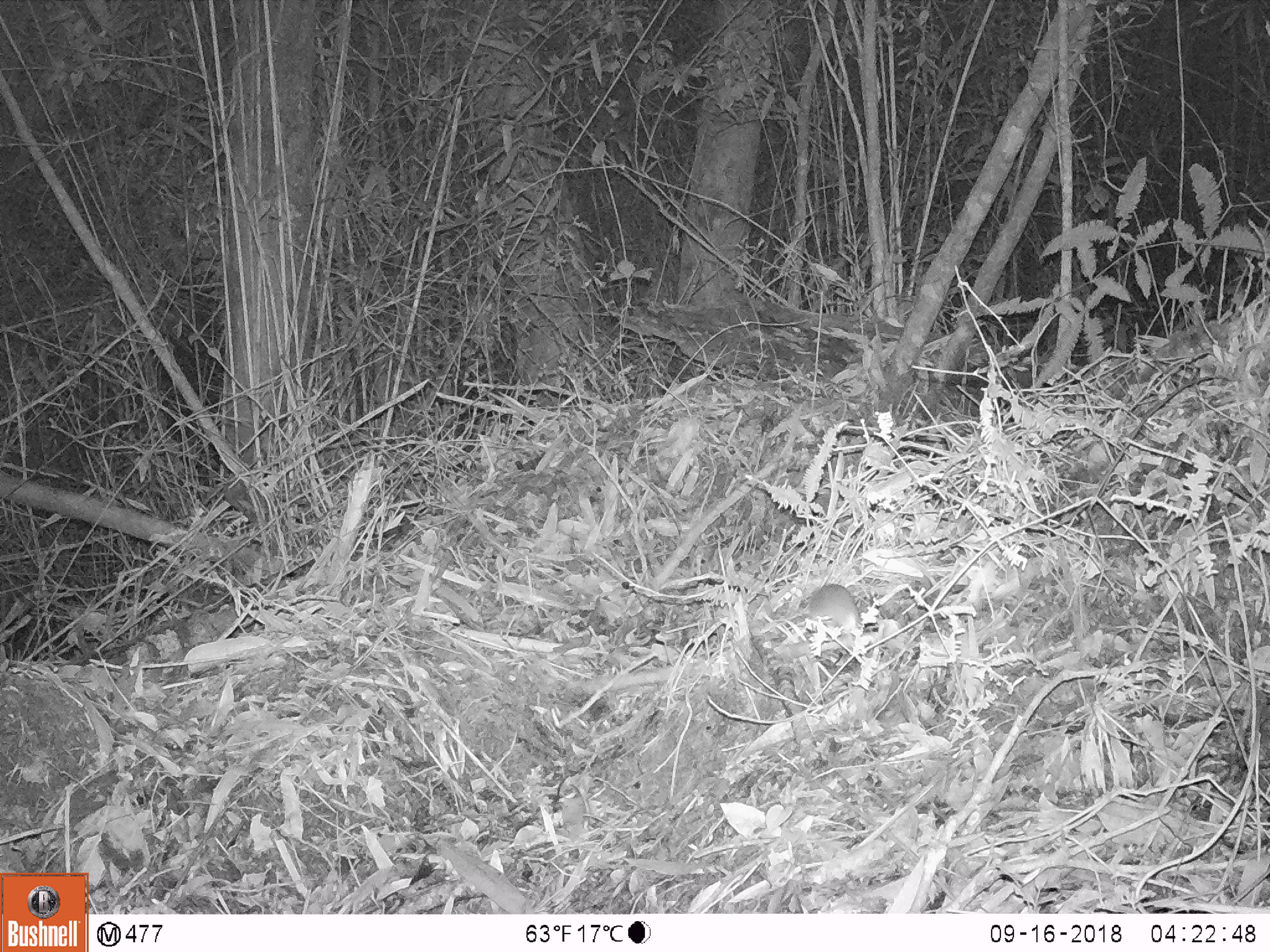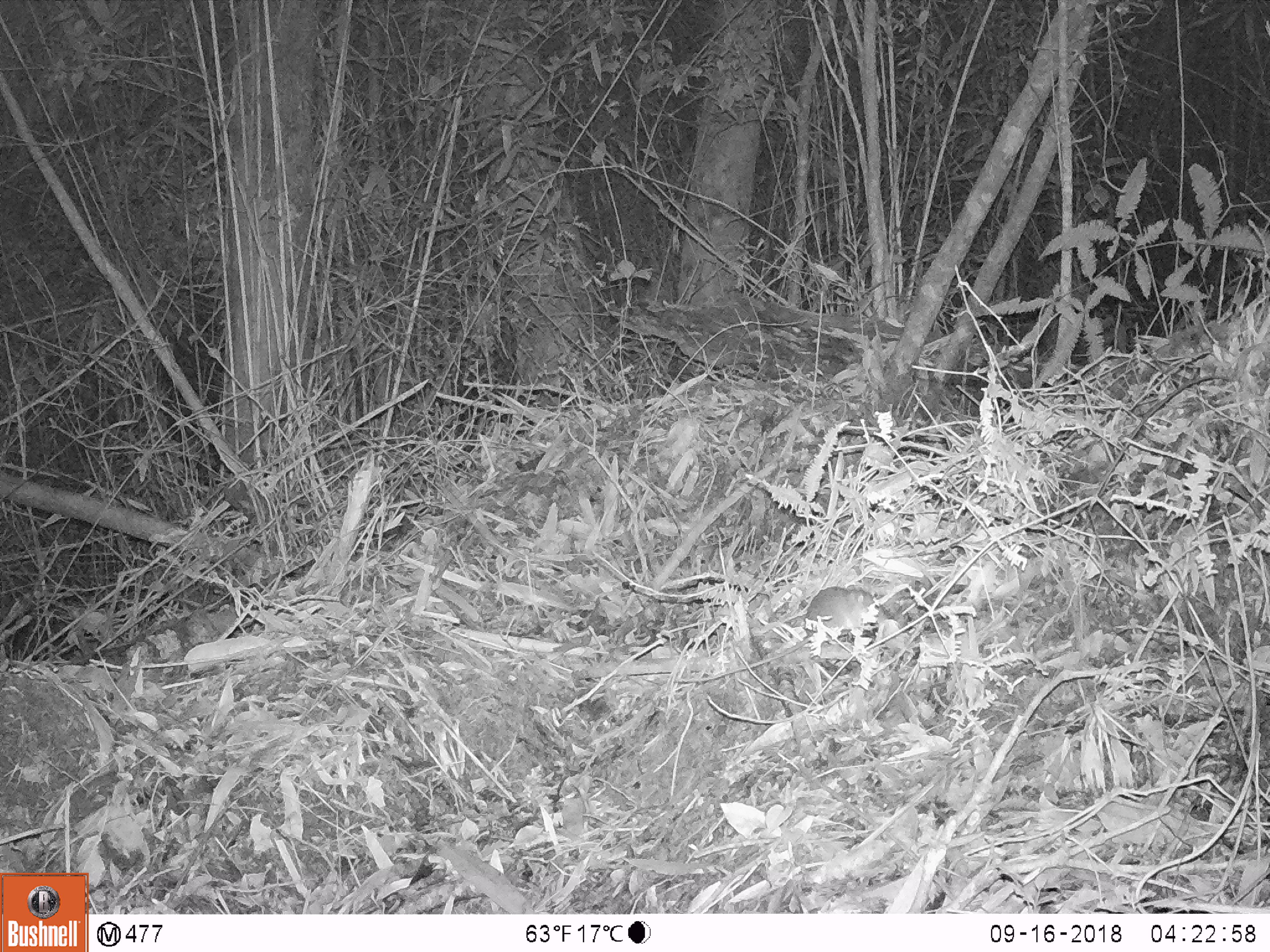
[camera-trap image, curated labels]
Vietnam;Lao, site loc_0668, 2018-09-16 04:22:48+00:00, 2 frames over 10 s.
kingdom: Animalia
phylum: Chordata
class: Mammalia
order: Rodentia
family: Muridae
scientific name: Muridae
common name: old-world mice and rats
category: unidentified murid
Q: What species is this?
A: Unidentified murid (old-world mice and rats) (Muridae).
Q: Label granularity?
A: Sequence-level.